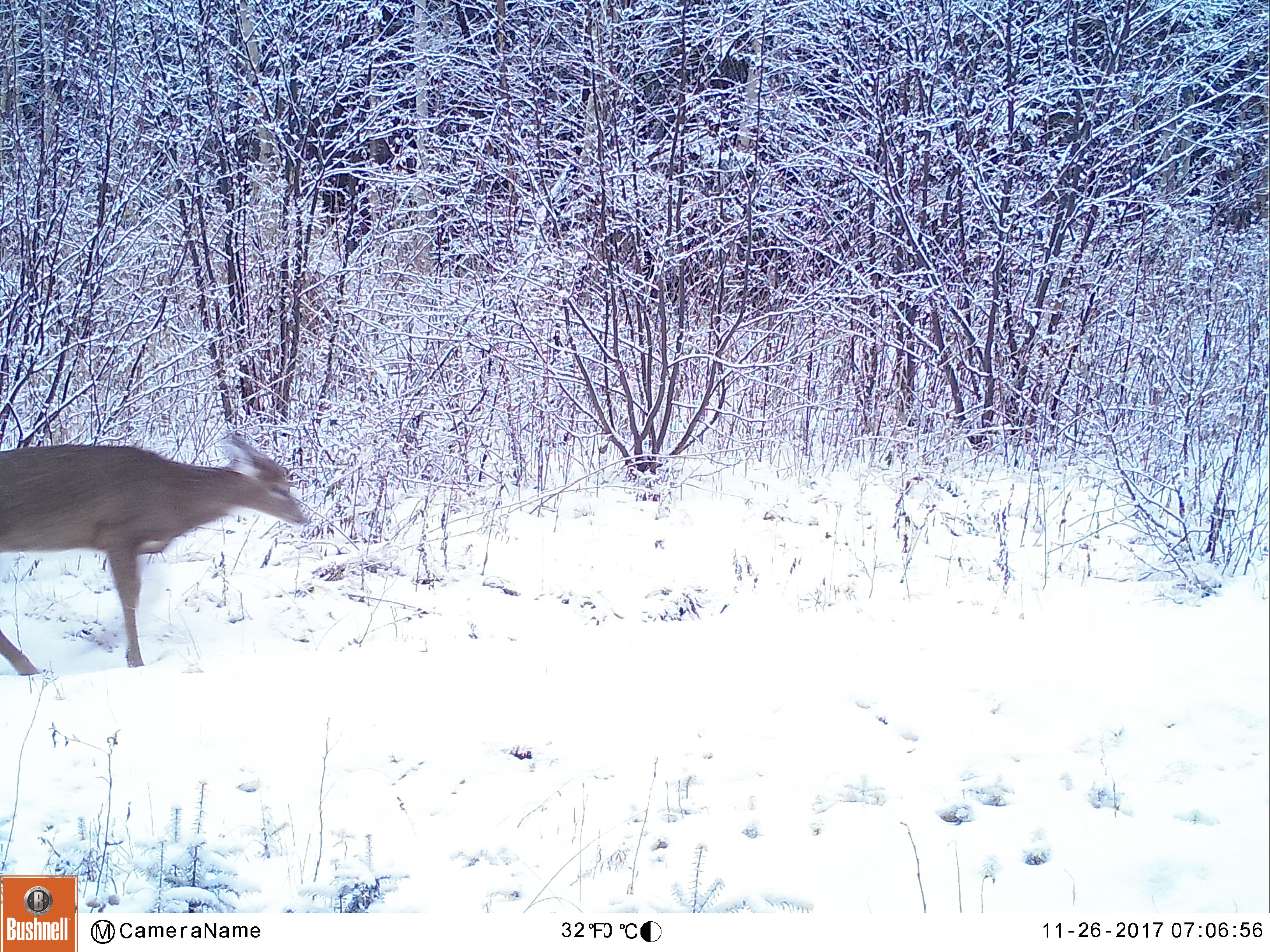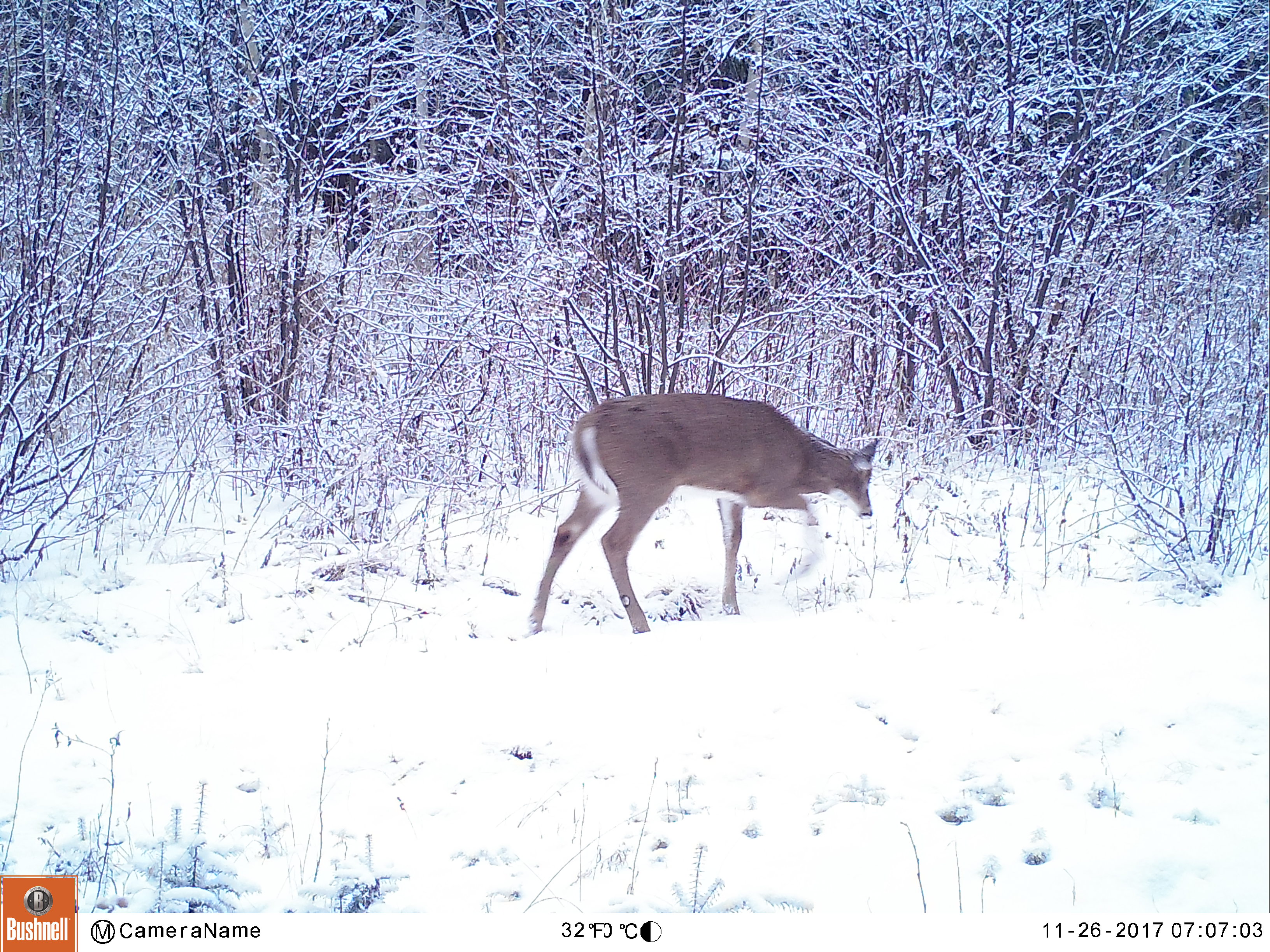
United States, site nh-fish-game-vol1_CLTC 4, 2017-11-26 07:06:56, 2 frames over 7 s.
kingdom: Animalia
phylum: Chordata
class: Mammalia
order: Artiodactyla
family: Cervidae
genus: Odocoileus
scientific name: Odocoileus virginianus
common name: white-tailed deer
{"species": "white-tailed deer (Odocoileus virginianus)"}